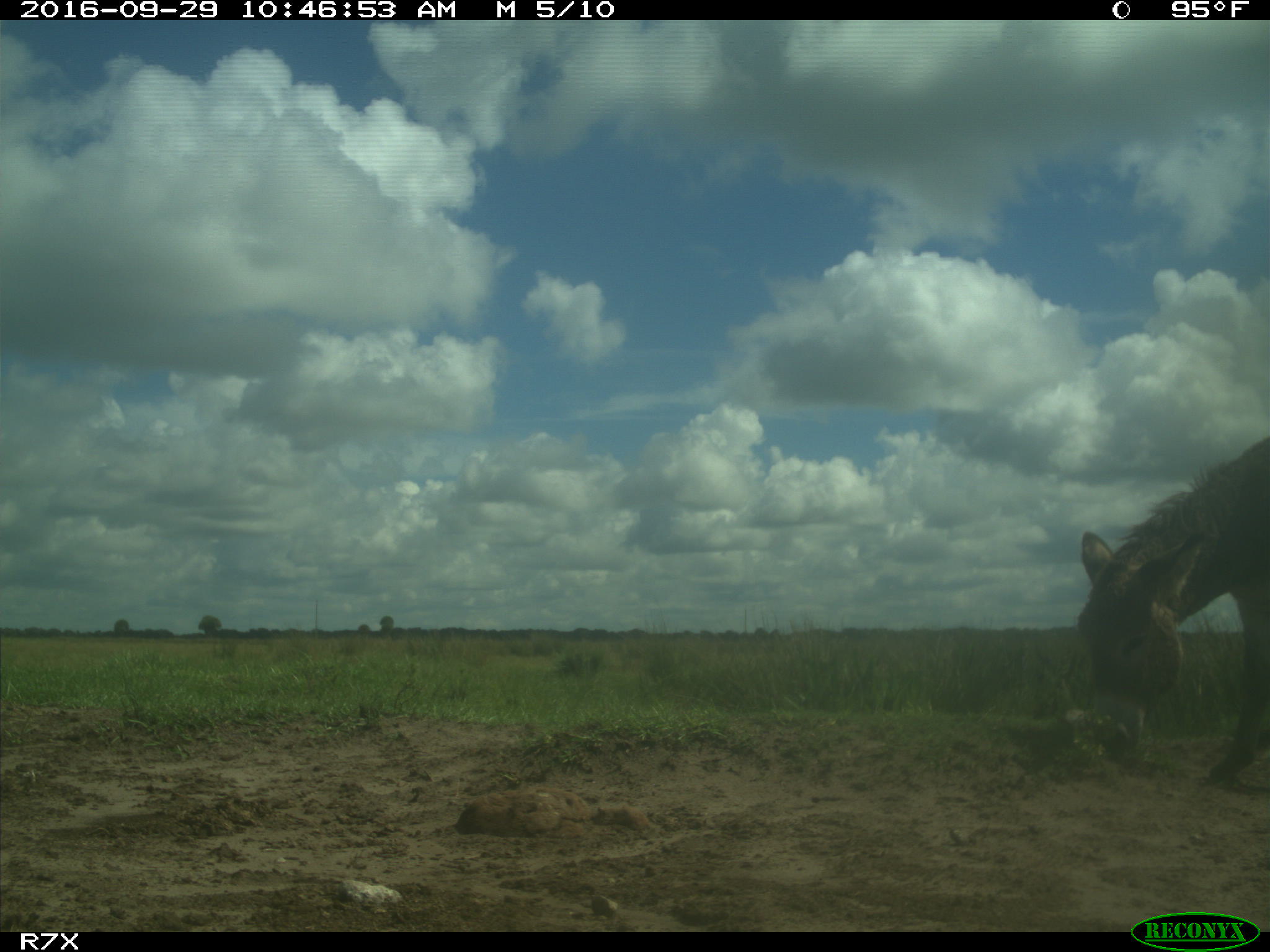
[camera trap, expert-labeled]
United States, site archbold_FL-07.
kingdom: Animalia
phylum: Chordata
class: Mammalia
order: Perissodactyla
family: Equidae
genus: Equus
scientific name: Equus africanus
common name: african wild ass